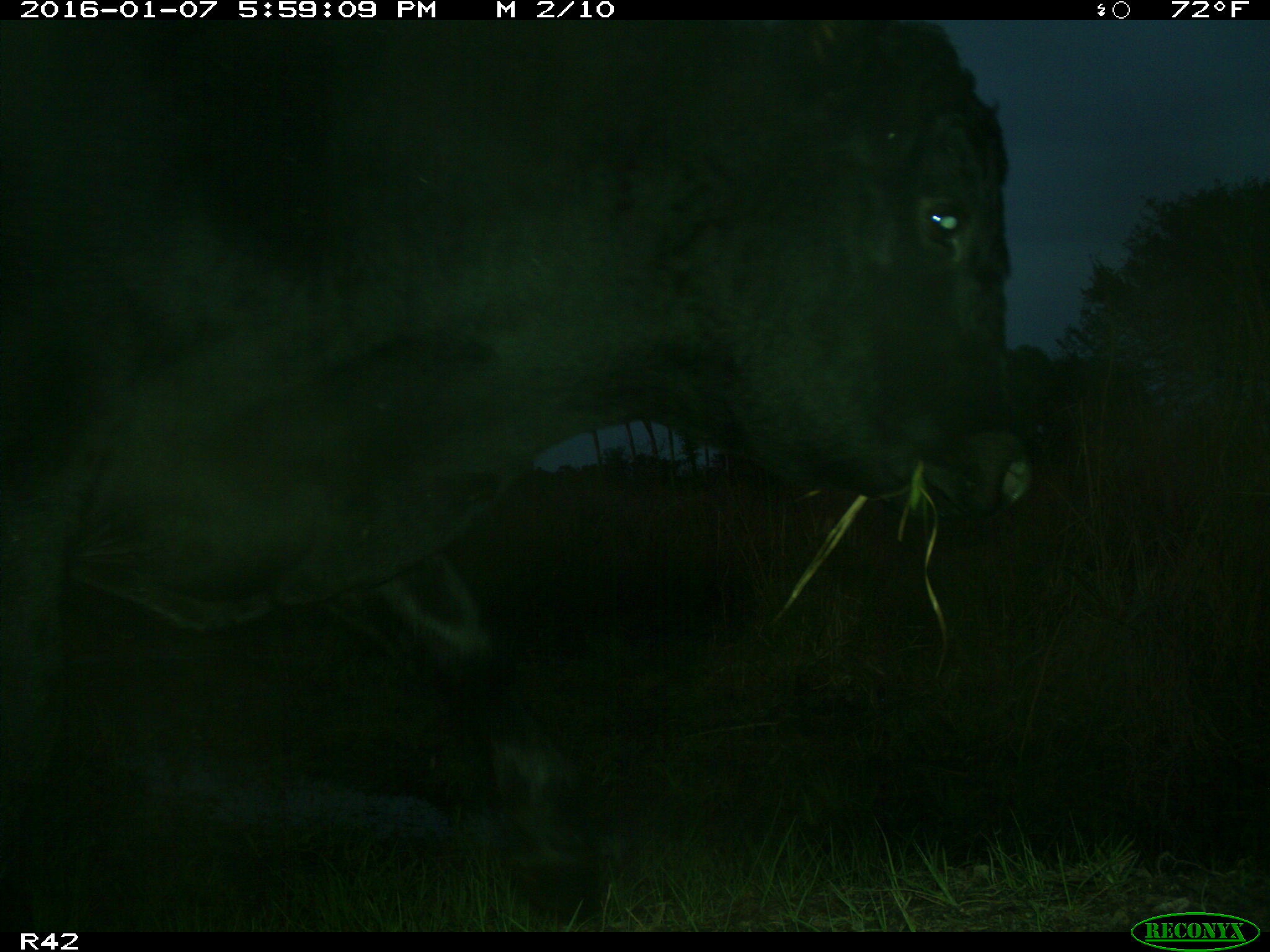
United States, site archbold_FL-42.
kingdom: Animalia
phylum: Chordata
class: Mammalia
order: Artiodactyla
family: Bovidae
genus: Bos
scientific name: Bos taurus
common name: domestic cow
Bos taurus (domestic cow).